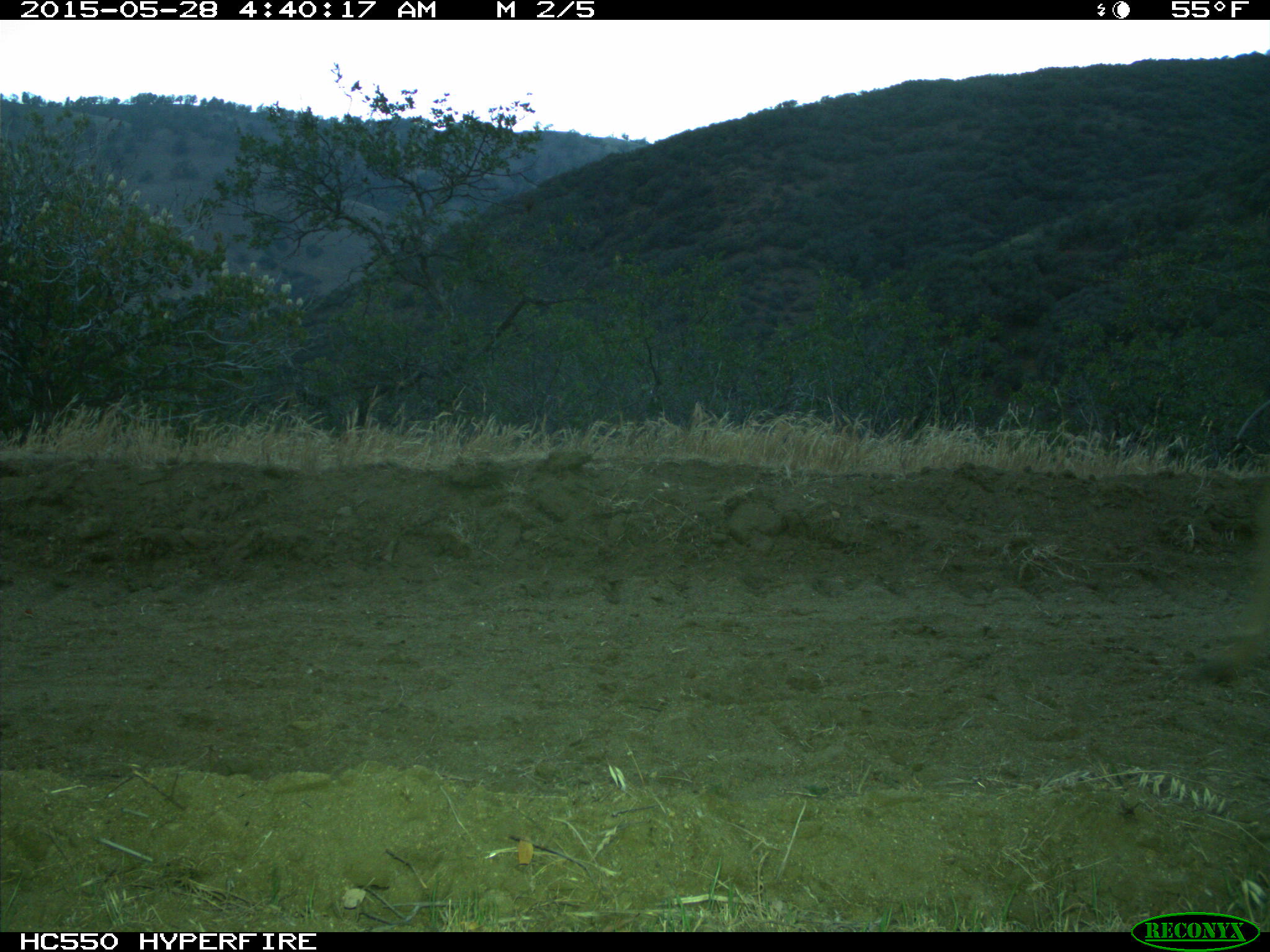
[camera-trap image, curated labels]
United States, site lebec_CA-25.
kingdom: Animalia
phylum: Chordata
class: Mammalia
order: Artiodactyla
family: Cervidae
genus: Odocoileus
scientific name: Odocoileus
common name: deer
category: unidentified deer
Unidentified deer (deer) (Odocoileus).